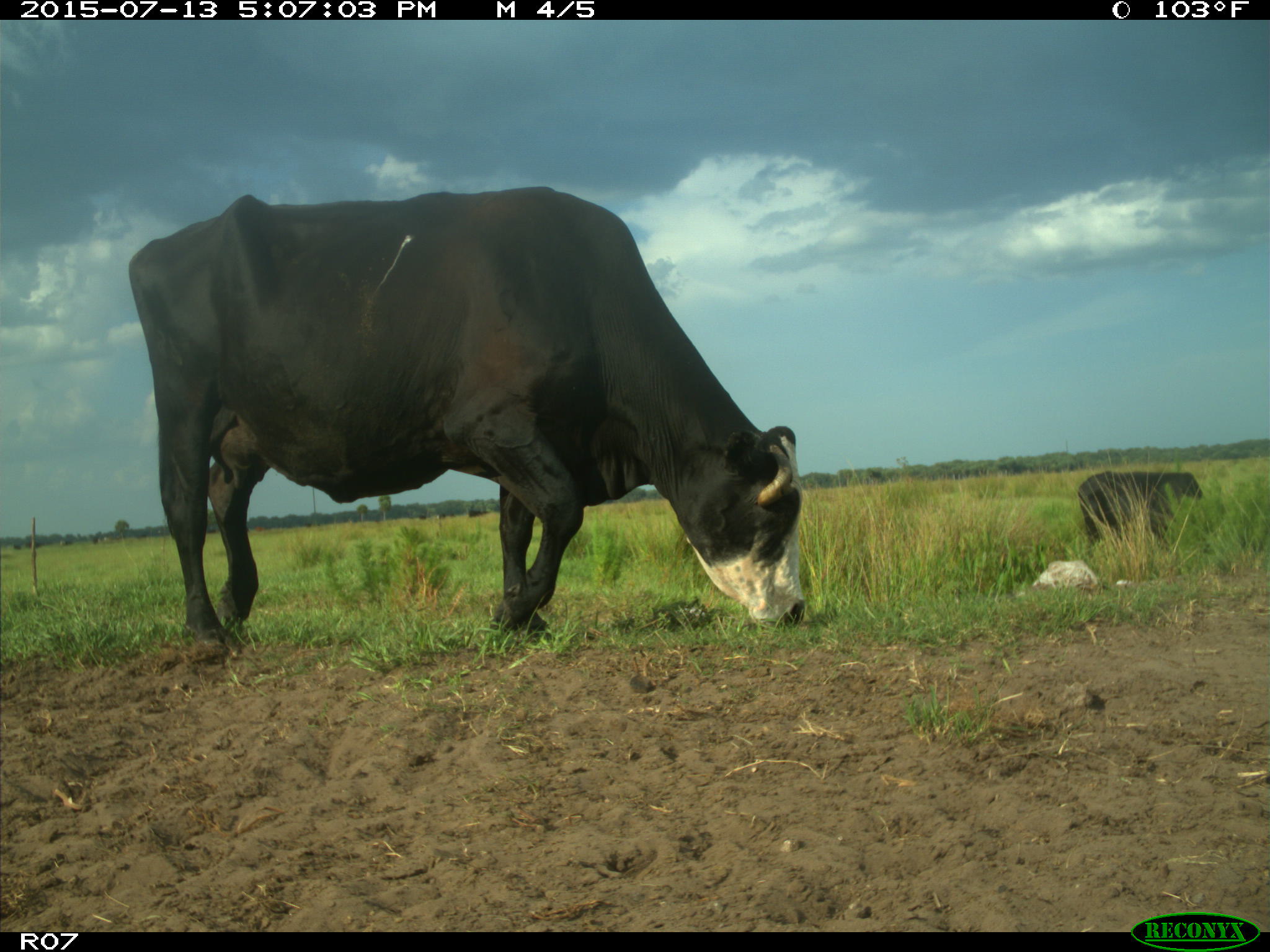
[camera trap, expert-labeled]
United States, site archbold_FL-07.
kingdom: Animalia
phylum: Chordata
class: Mammalia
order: Artiodactyla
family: Bovidae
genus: Bos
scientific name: Bos taurus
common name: domestic cow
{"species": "Bos taurus (domestic cow)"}